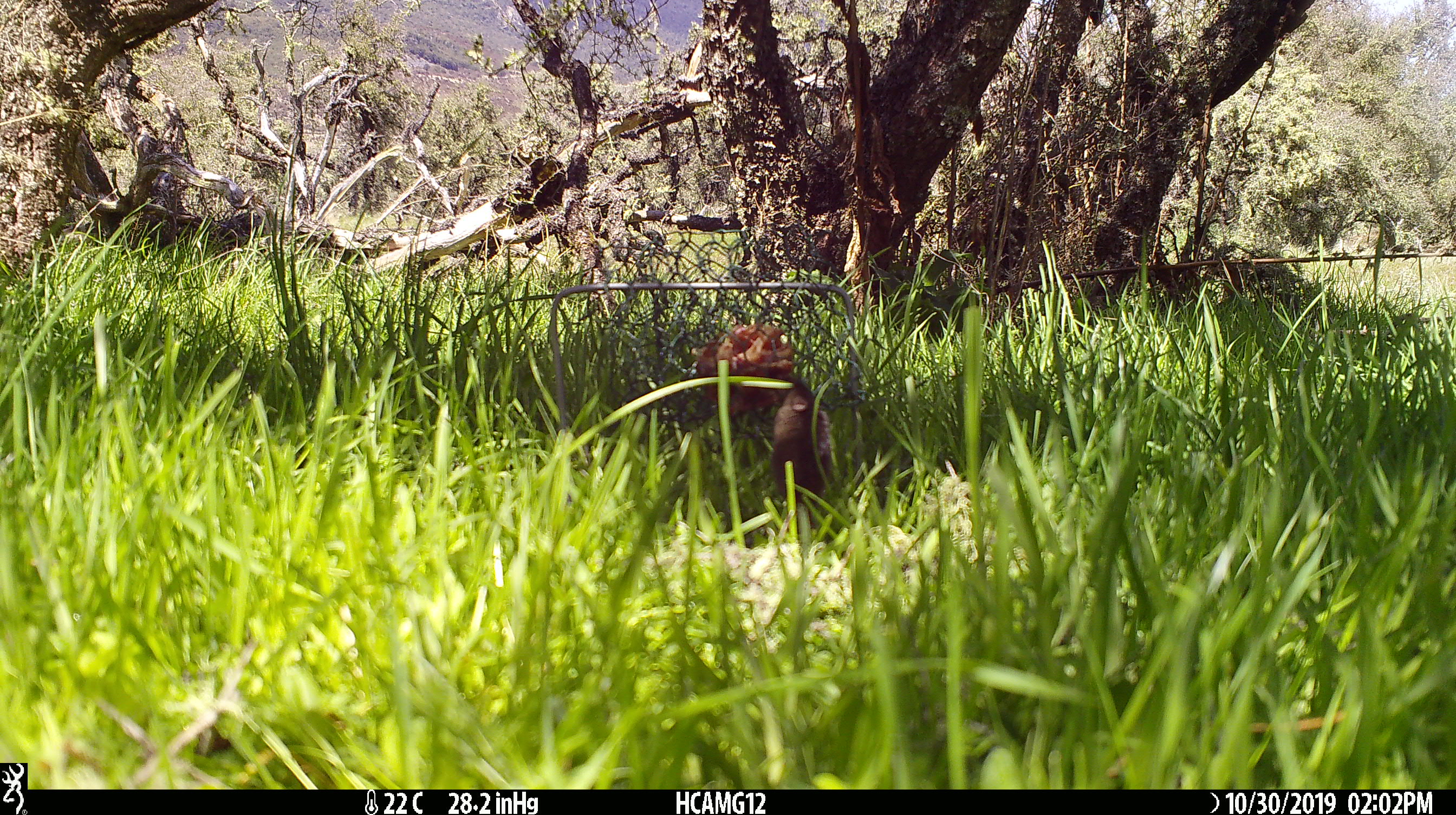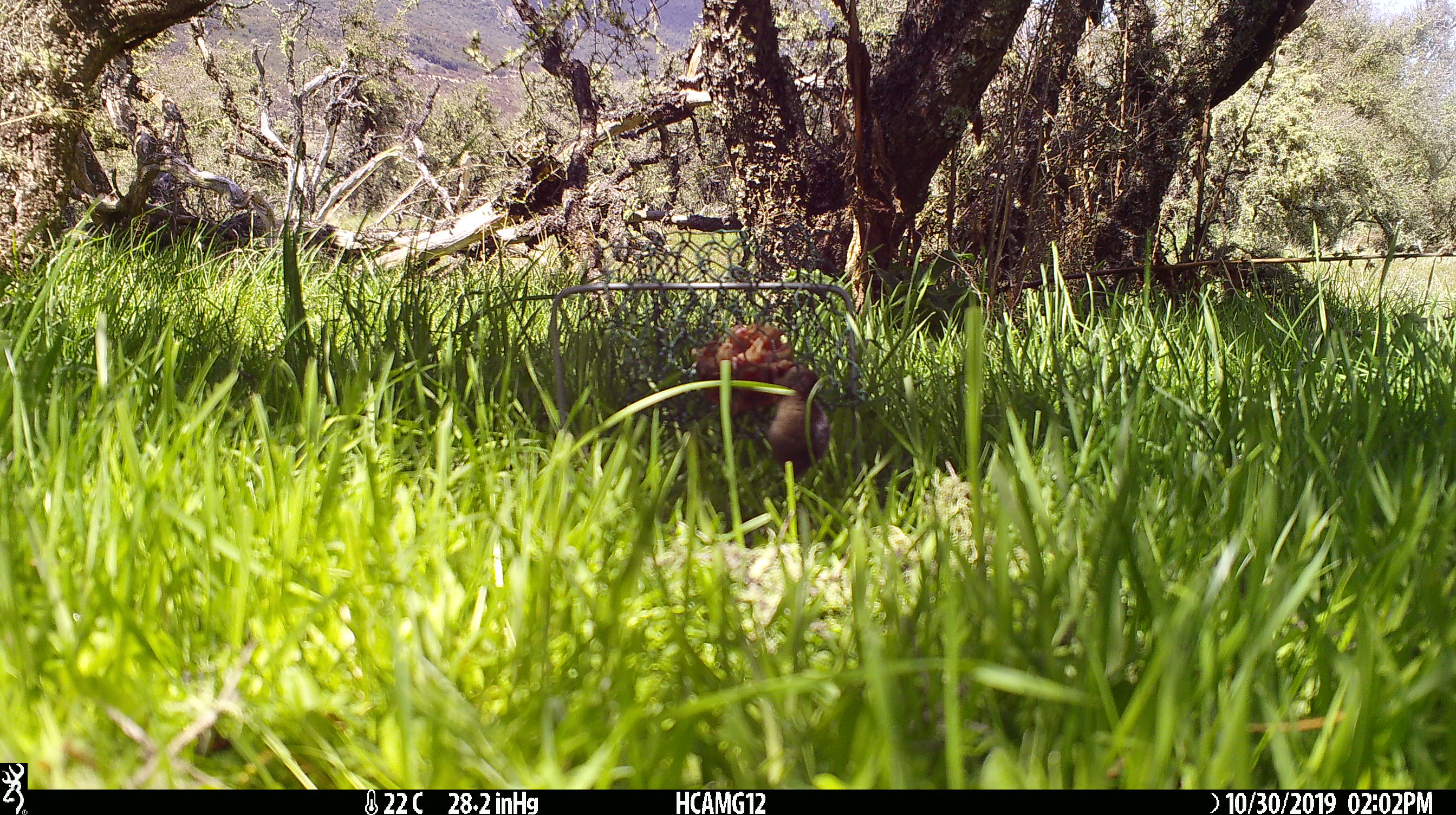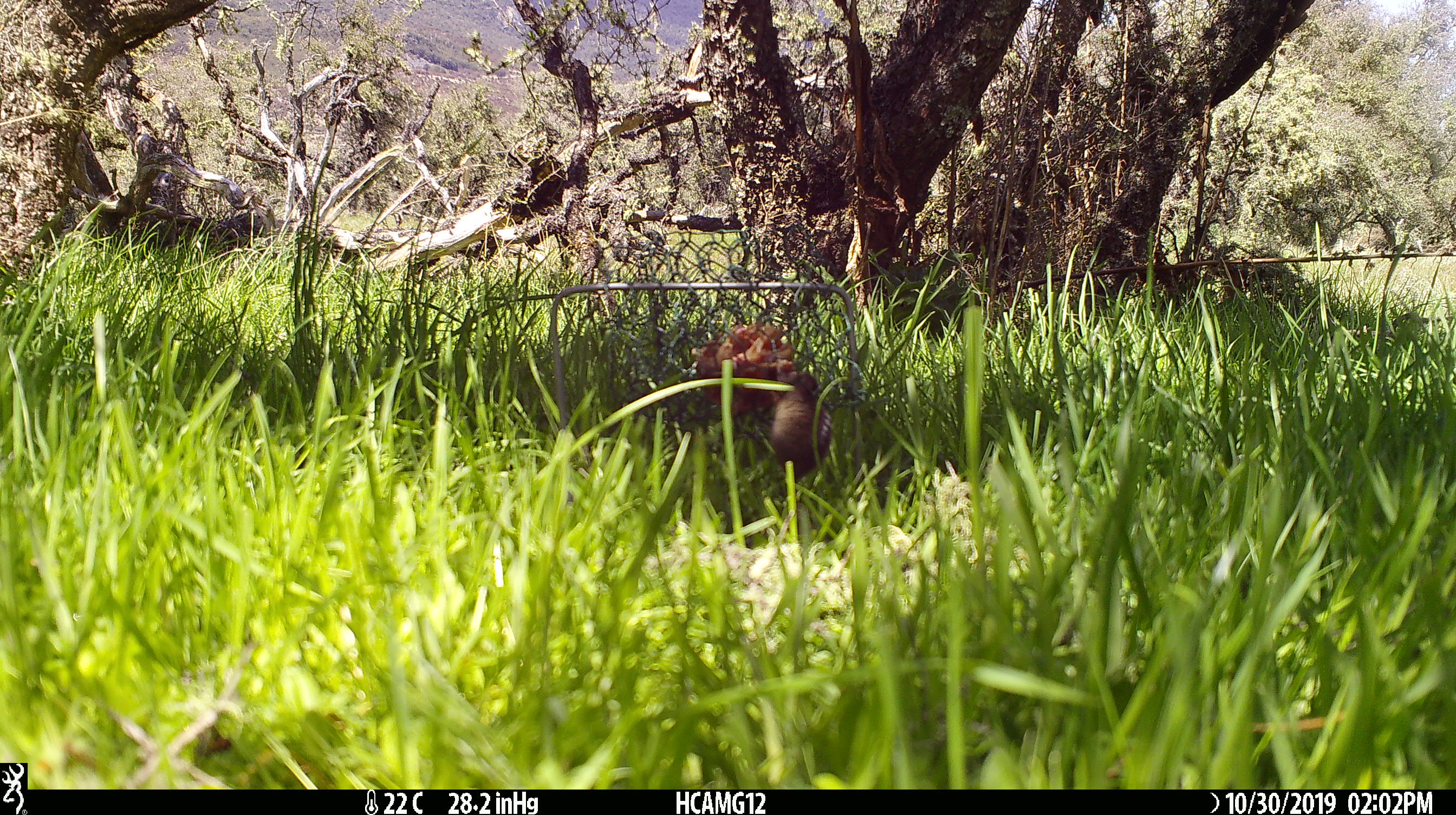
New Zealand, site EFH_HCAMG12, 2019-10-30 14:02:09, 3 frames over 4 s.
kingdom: Animalia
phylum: Chordata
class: Mammalia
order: Rodentia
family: Muridae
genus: Mus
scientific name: Mus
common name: mouse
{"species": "mouse (Mus)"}